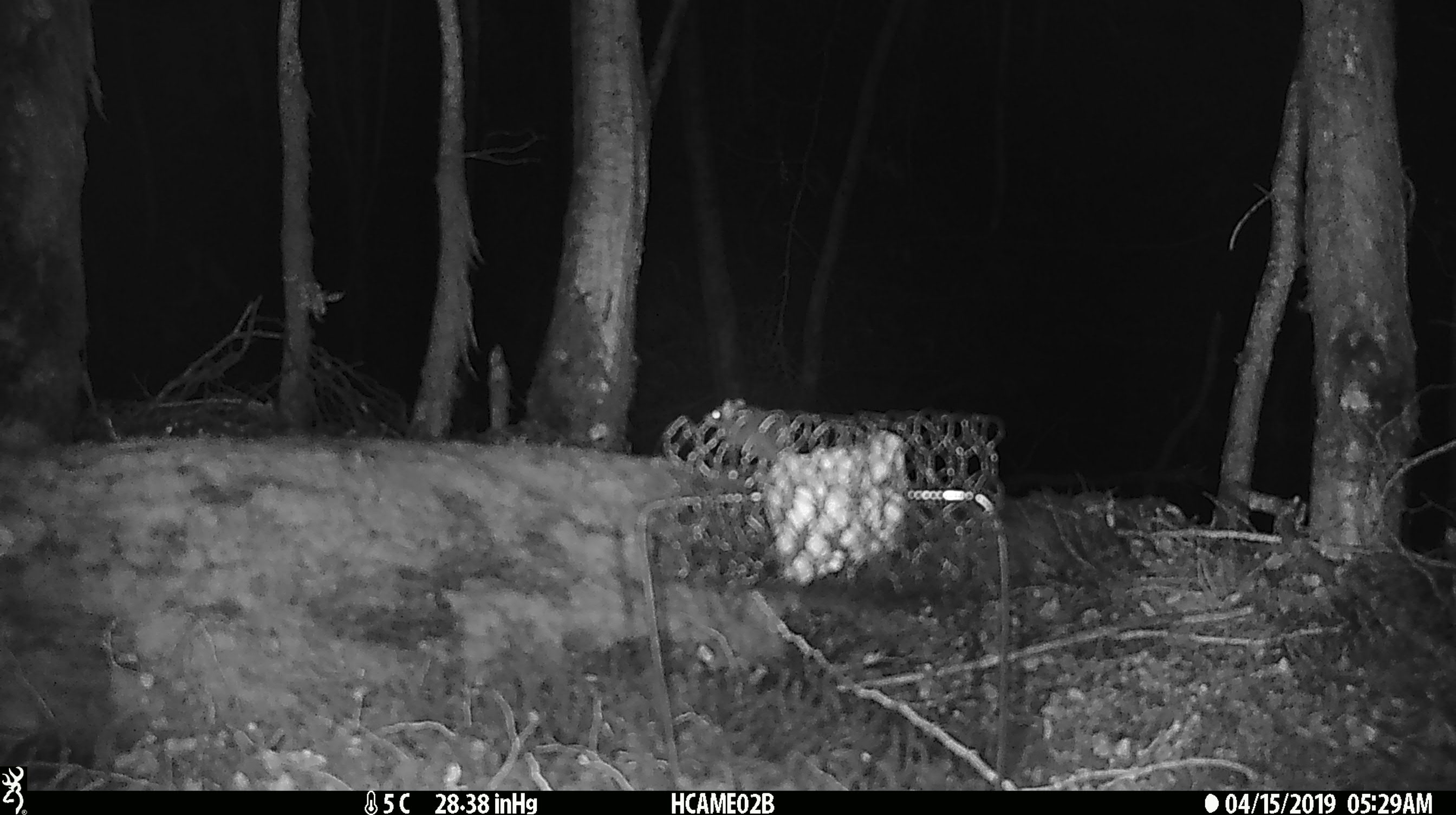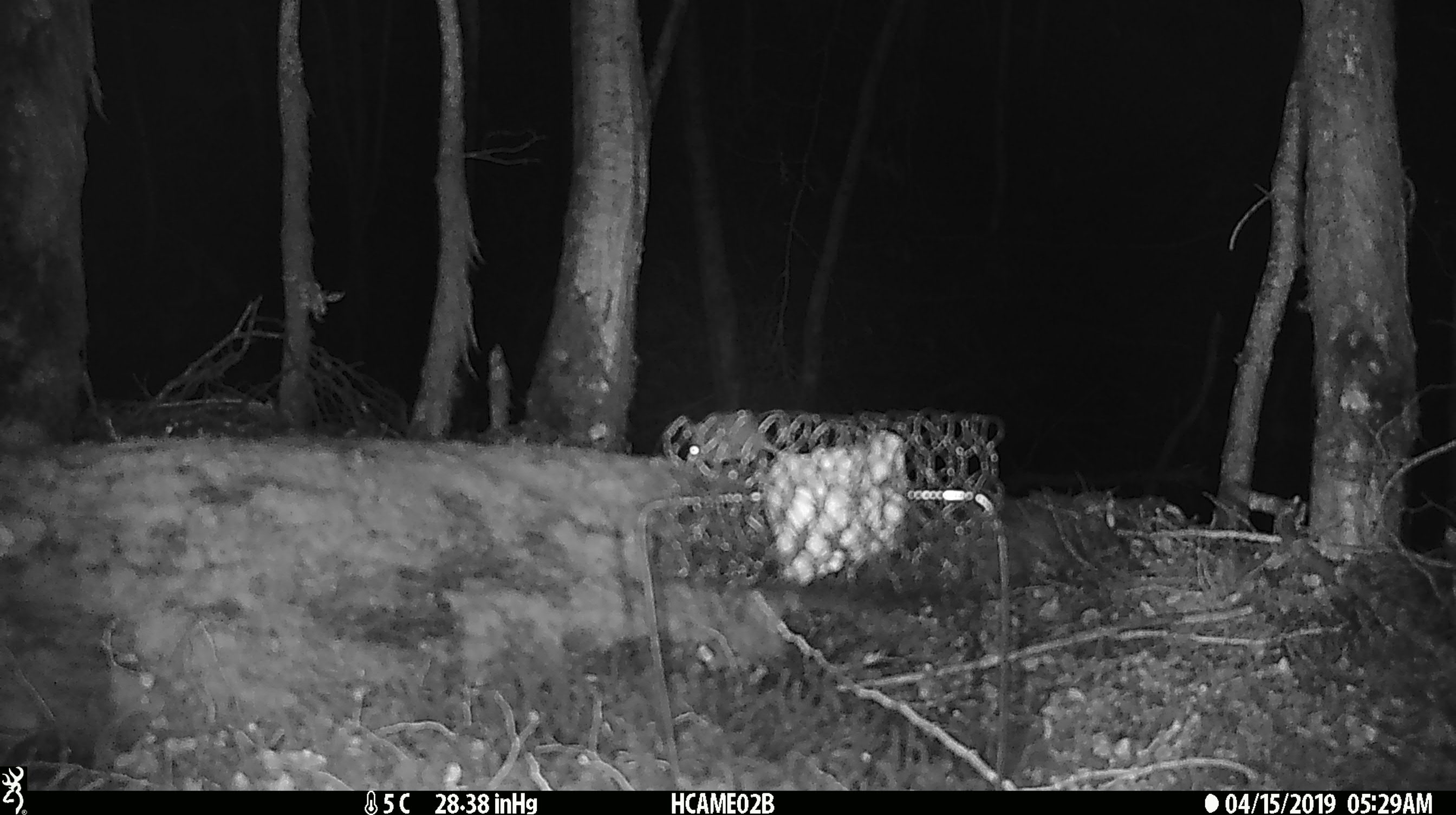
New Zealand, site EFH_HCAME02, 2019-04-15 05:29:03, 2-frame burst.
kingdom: Animalia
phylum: Chordata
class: Mammalia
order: Rodentia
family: Muridae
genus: Mus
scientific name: Mus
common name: mouse